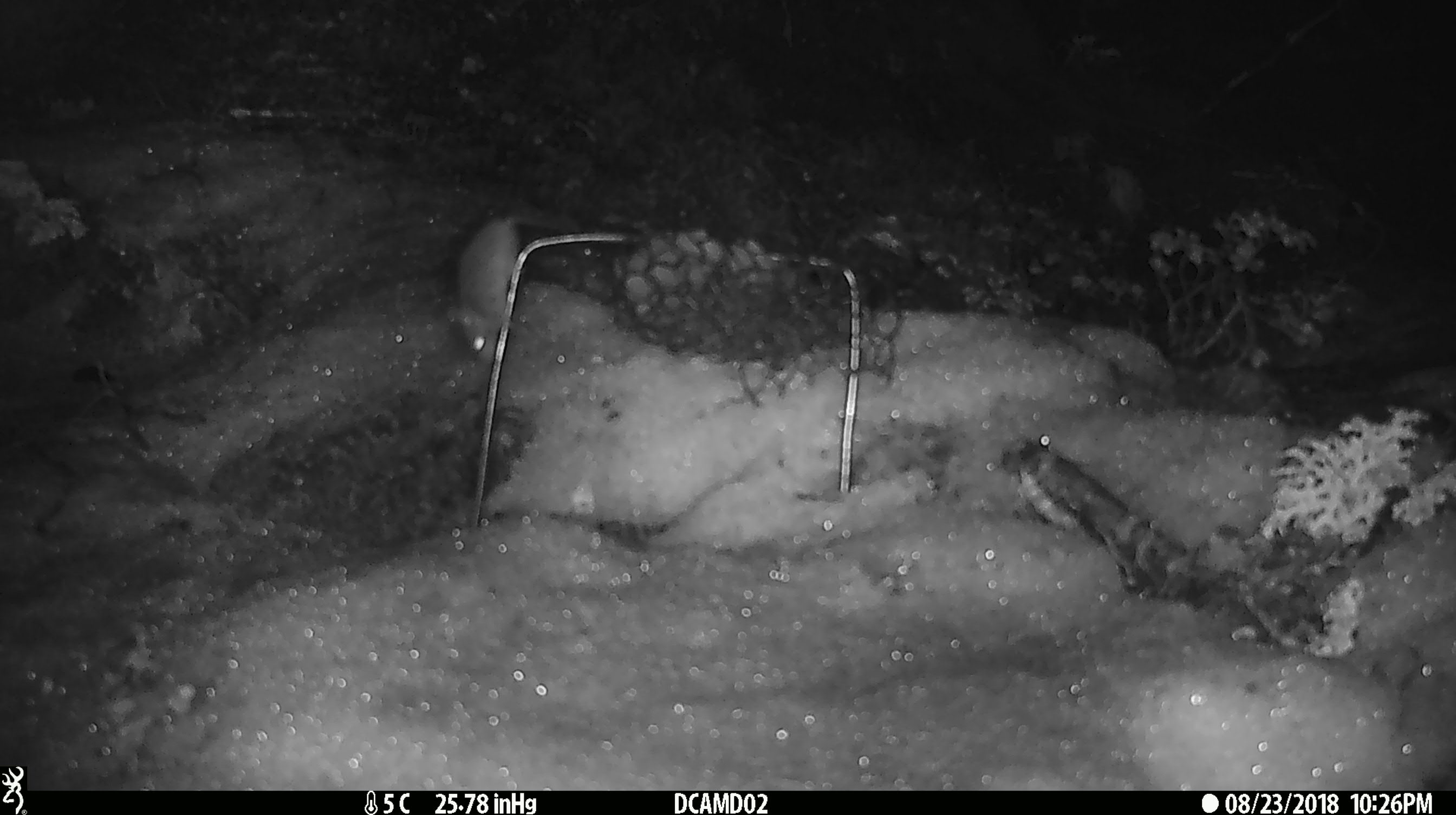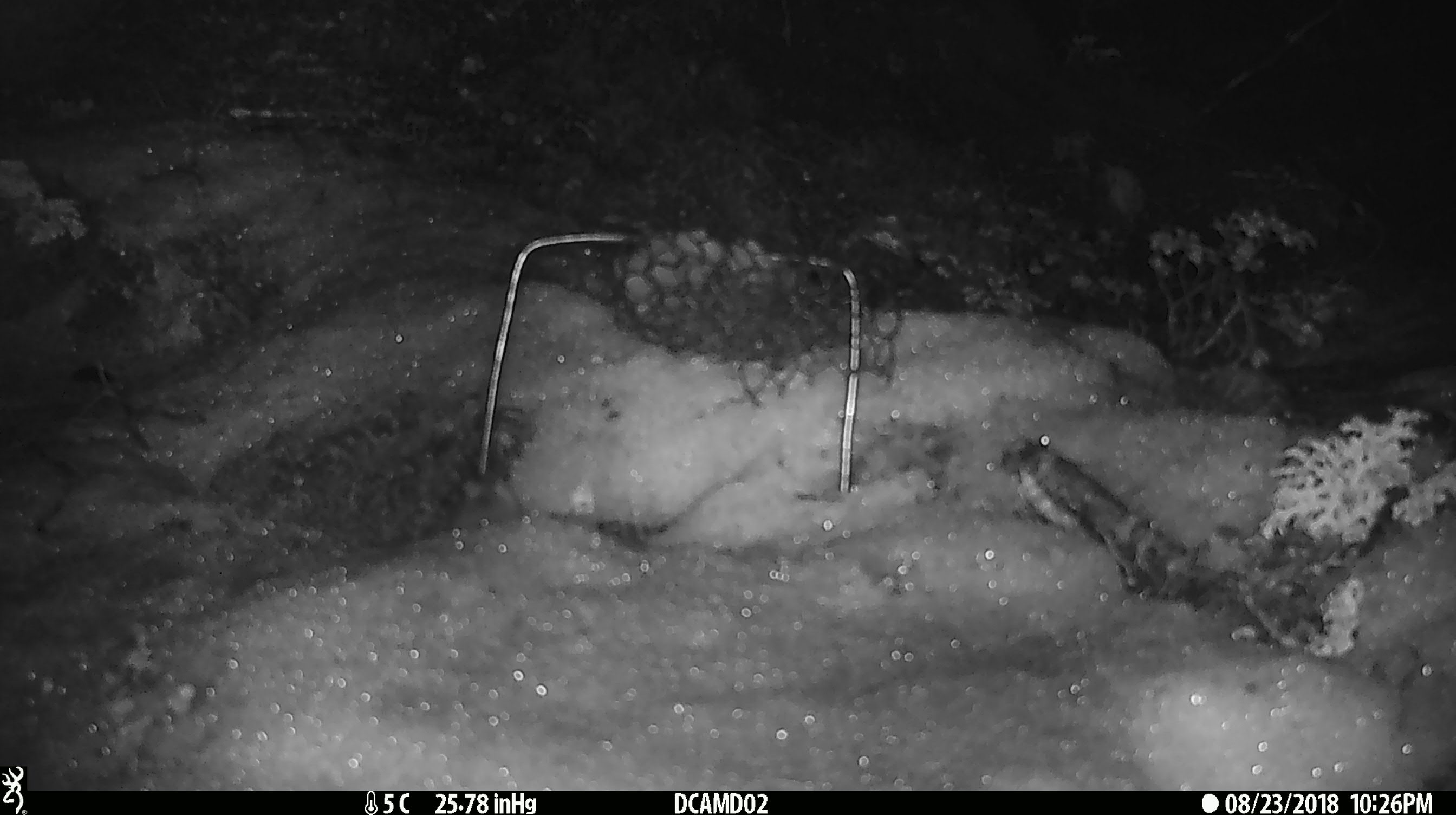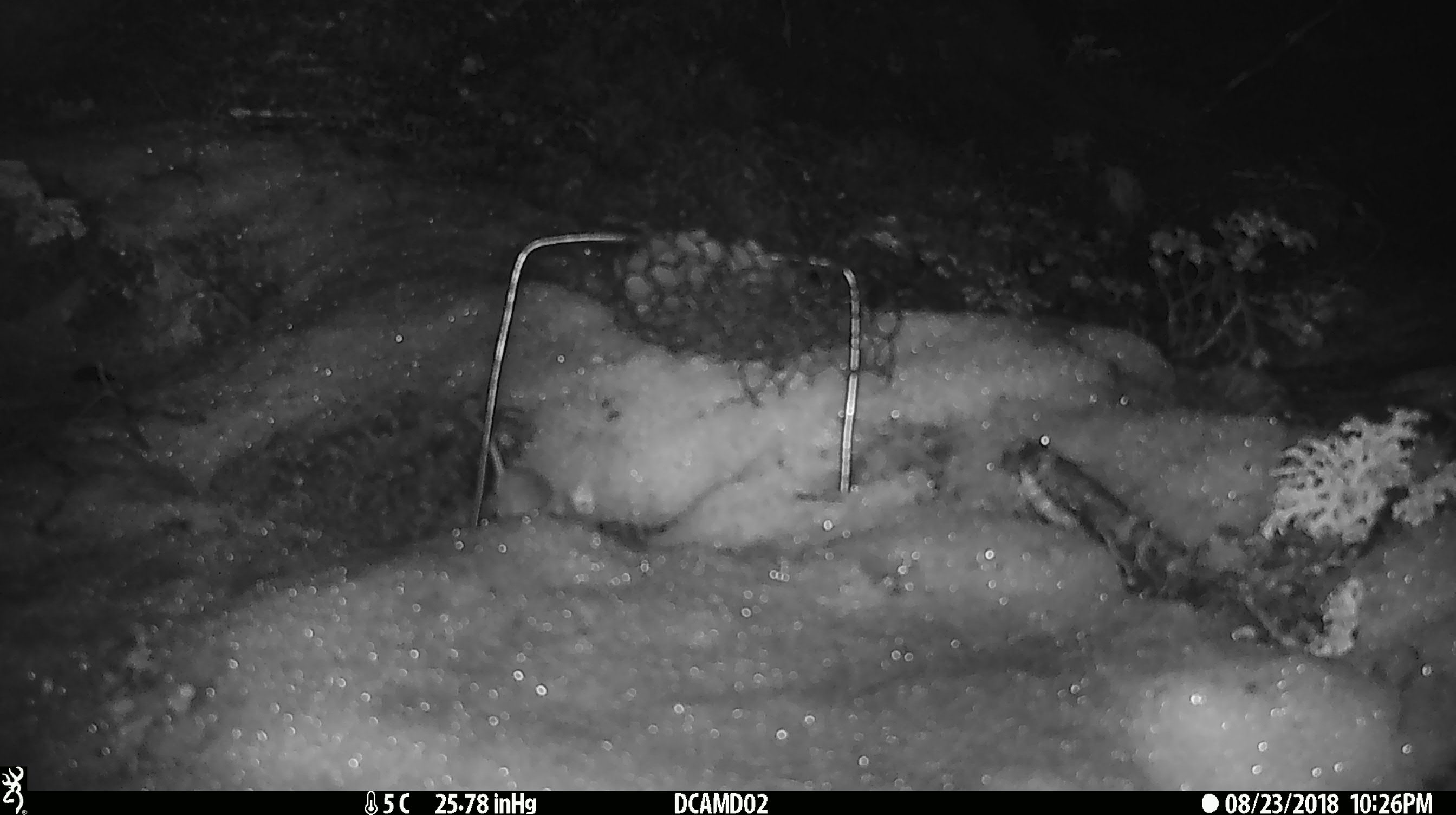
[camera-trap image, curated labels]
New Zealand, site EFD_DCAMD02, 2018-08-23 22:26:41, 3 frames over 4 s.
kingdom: Animalia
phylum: Chordata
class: Mammalia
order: Rodentia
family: Muridae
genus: Mus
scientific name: Mus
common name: mouse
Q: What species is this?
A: Mouse (Mus).